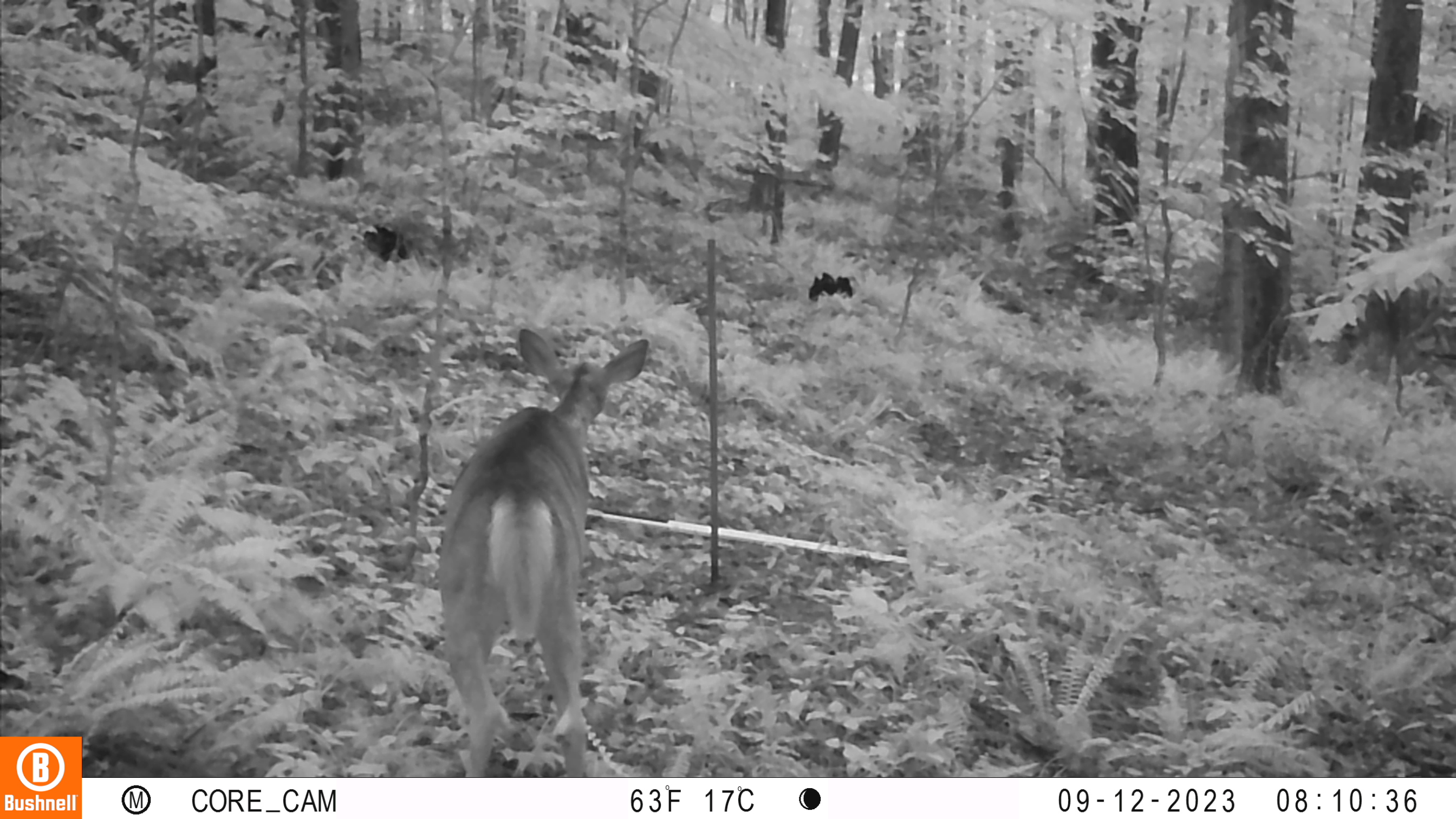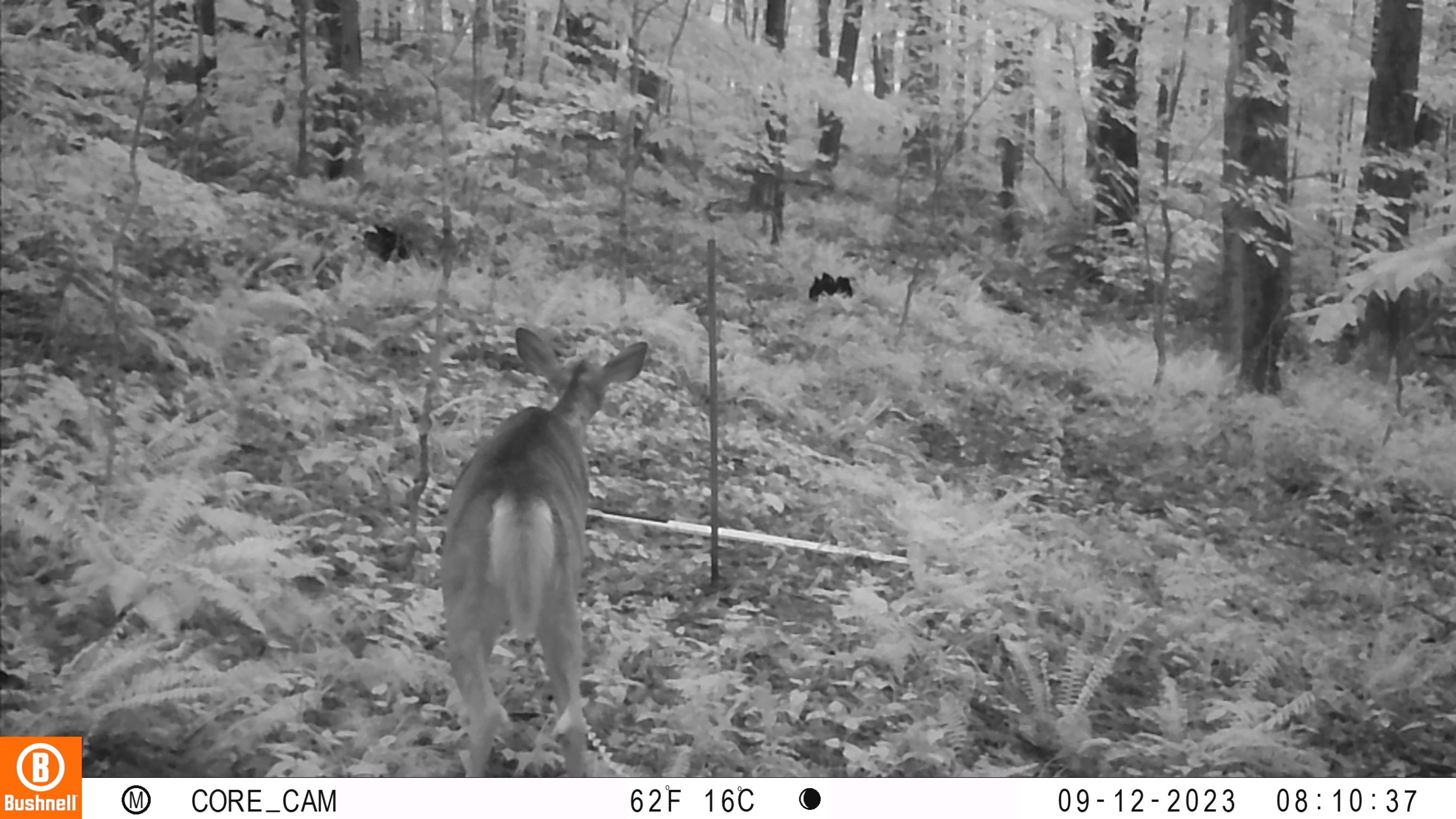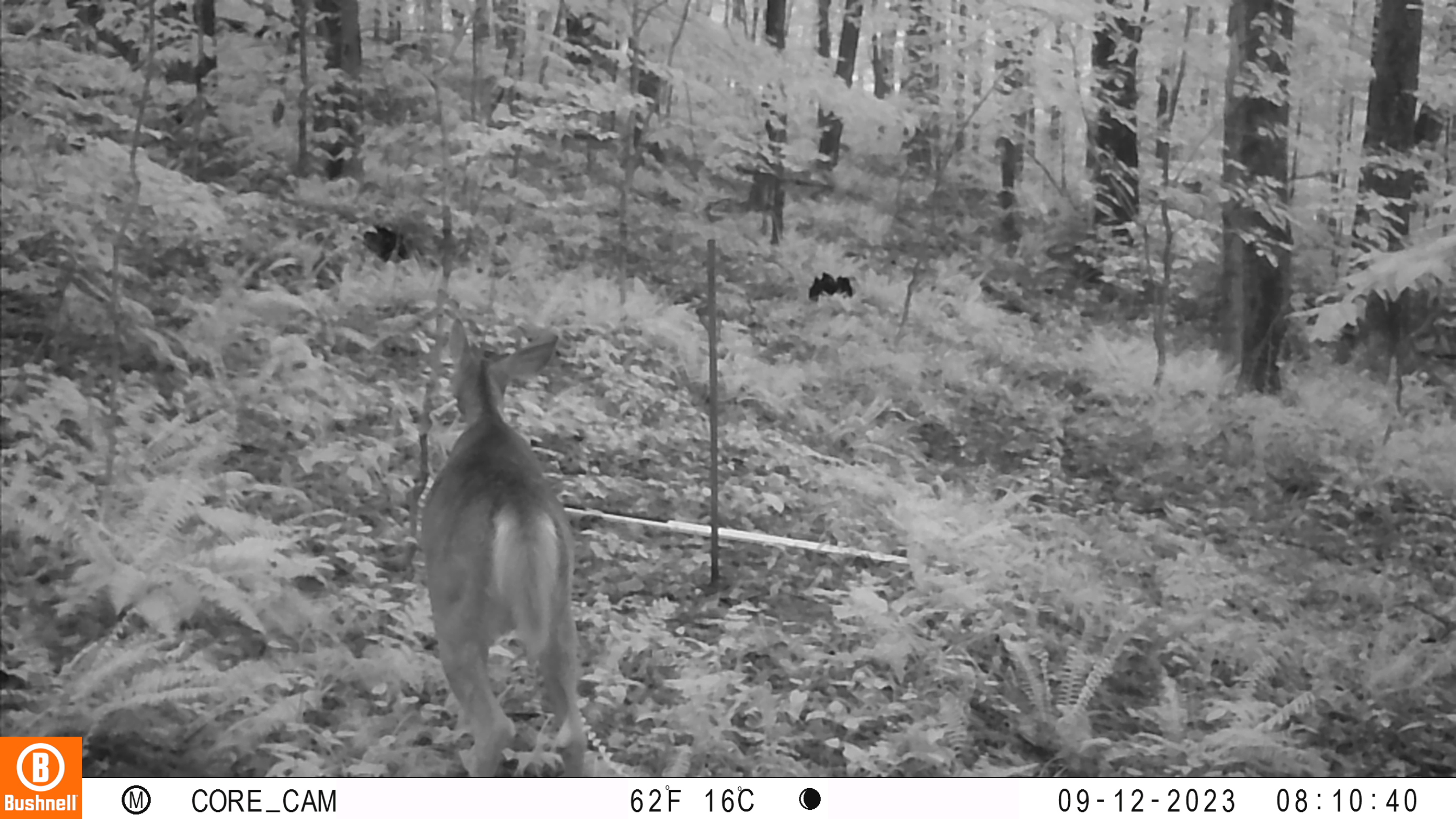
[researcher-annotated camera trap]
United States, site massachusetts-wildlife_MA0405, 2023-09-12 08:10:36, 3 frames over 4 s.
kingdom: Animalia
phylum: Chordata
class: Mammalia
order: Artiodactyla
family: Cervidae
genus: Odocoileus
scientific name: Odocoileus virginianus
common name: white-tailed deer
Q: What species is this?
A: White-tailed deer (Odocoileus virginianus).